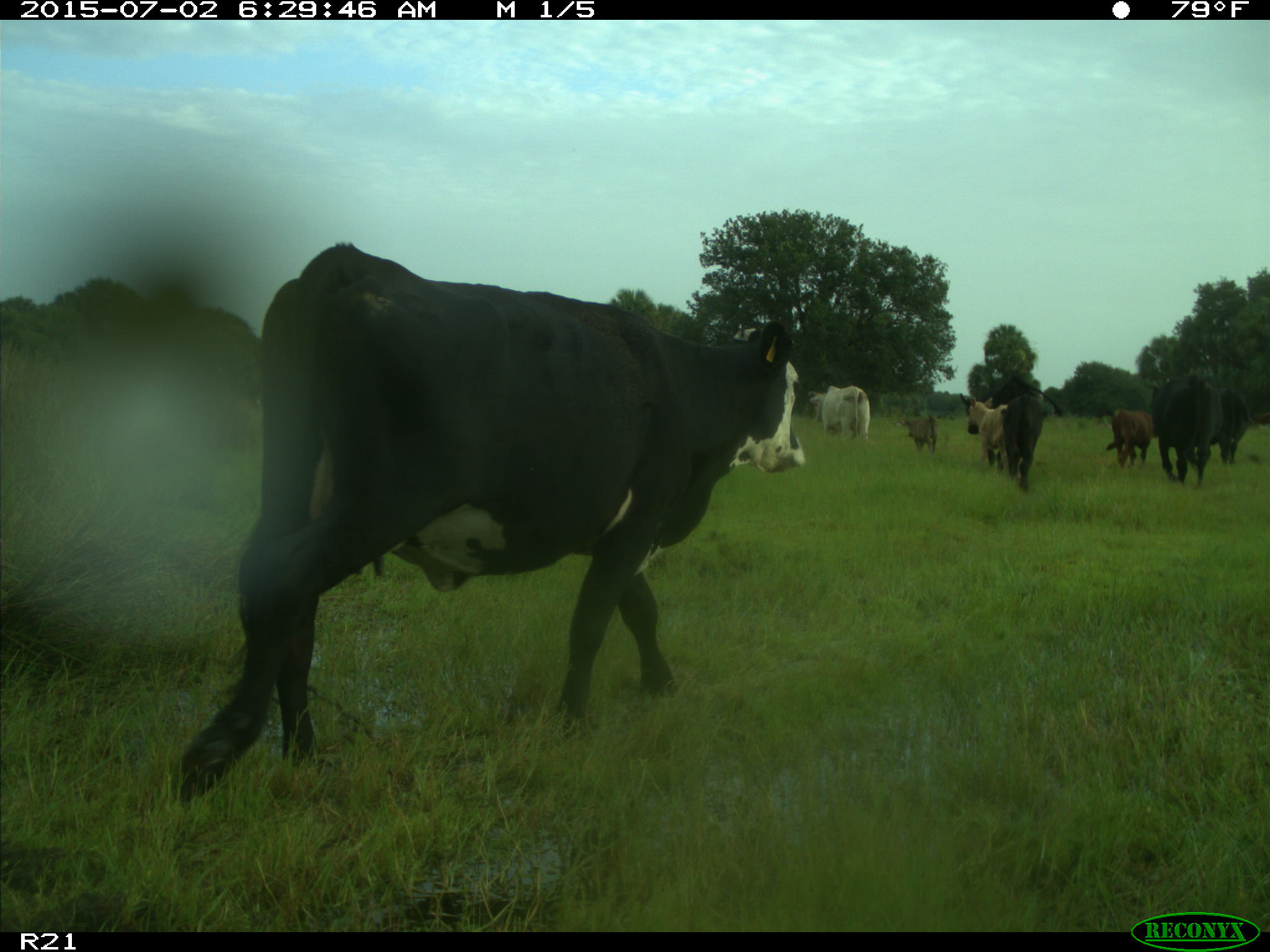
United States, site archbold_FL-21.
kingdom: Animalia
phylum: Chordata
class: Mammalia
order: Artiodactyla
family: Bovidae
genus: Bos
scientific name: Bos taurus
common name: domestic cow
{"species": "Bos taurus (domestic cow)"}